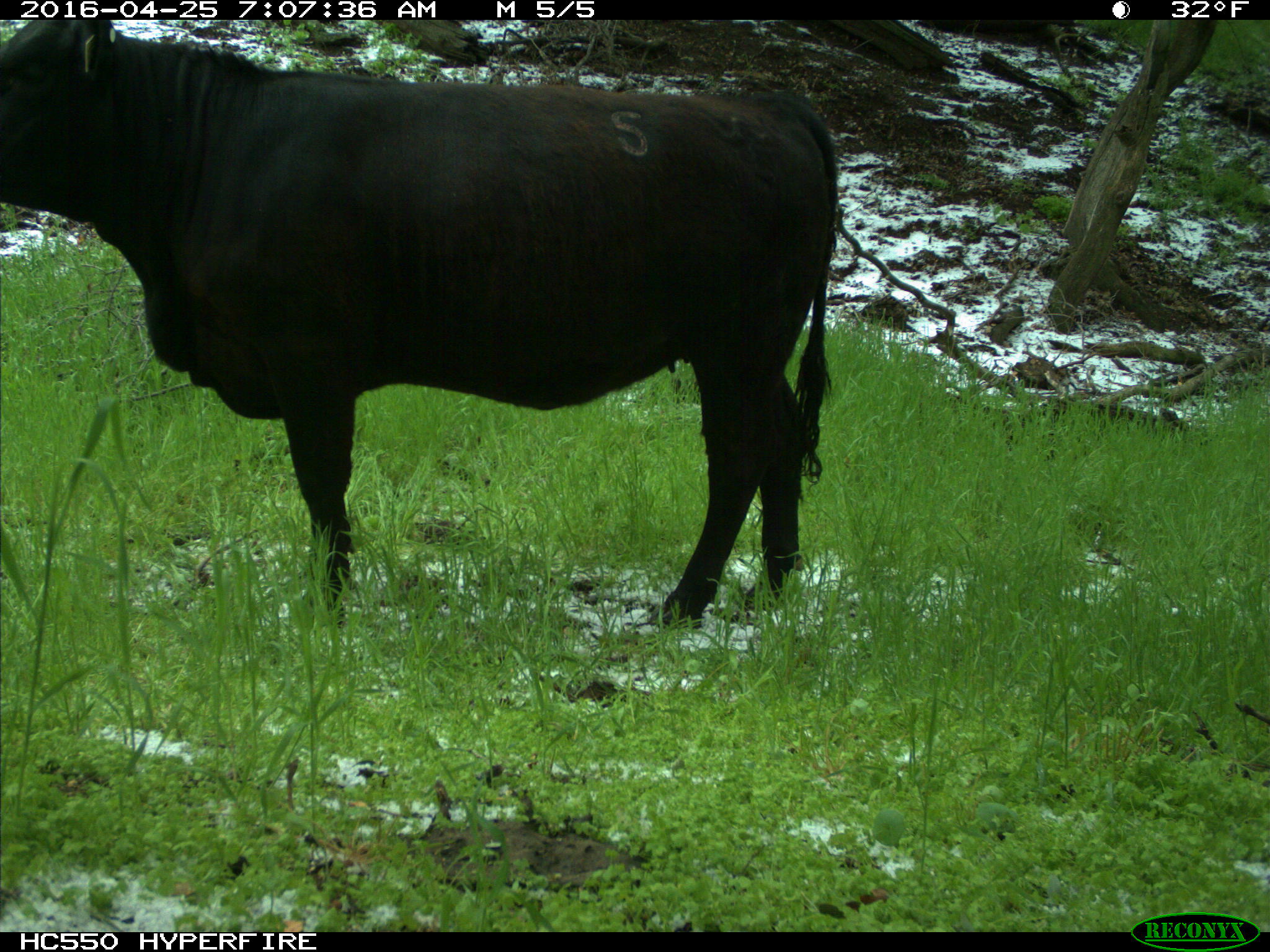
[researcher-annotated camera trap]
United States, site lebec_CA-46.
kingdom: Animalia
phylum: Chordata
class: Mammalia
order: Artiodactyla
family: Bovidae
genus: Bos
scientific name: Bos taurus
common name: domestic cow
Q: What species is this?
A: Bos taurus (domestic cow).